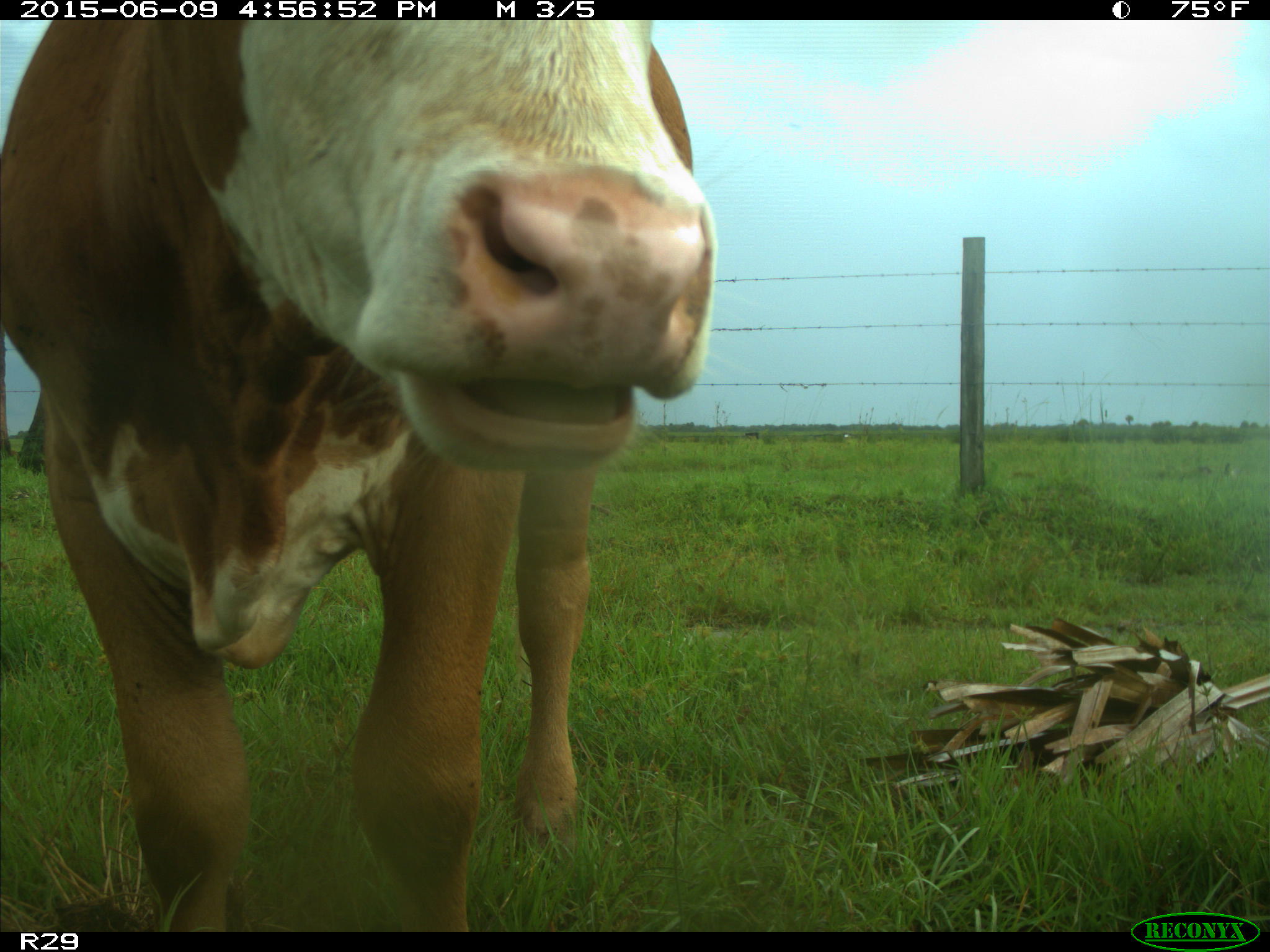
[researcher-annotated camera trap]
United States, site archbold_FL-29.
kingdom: Animalia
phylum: Chordata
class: Mammalia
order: Artiodactyla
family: Bovidae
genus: Bos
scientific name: Bos taurus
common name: domestic cow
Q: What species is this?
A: Bos taurus (domestic cow).